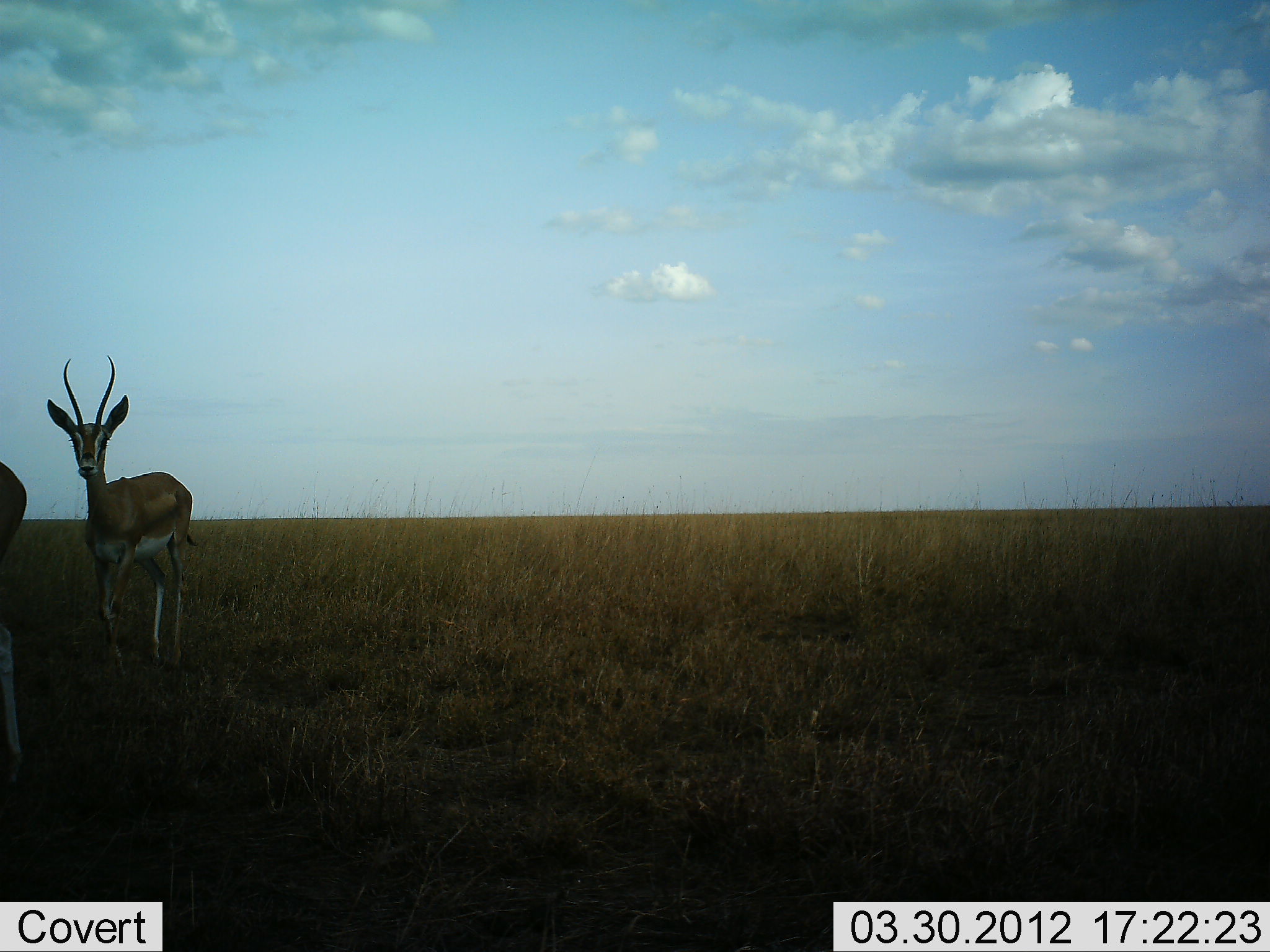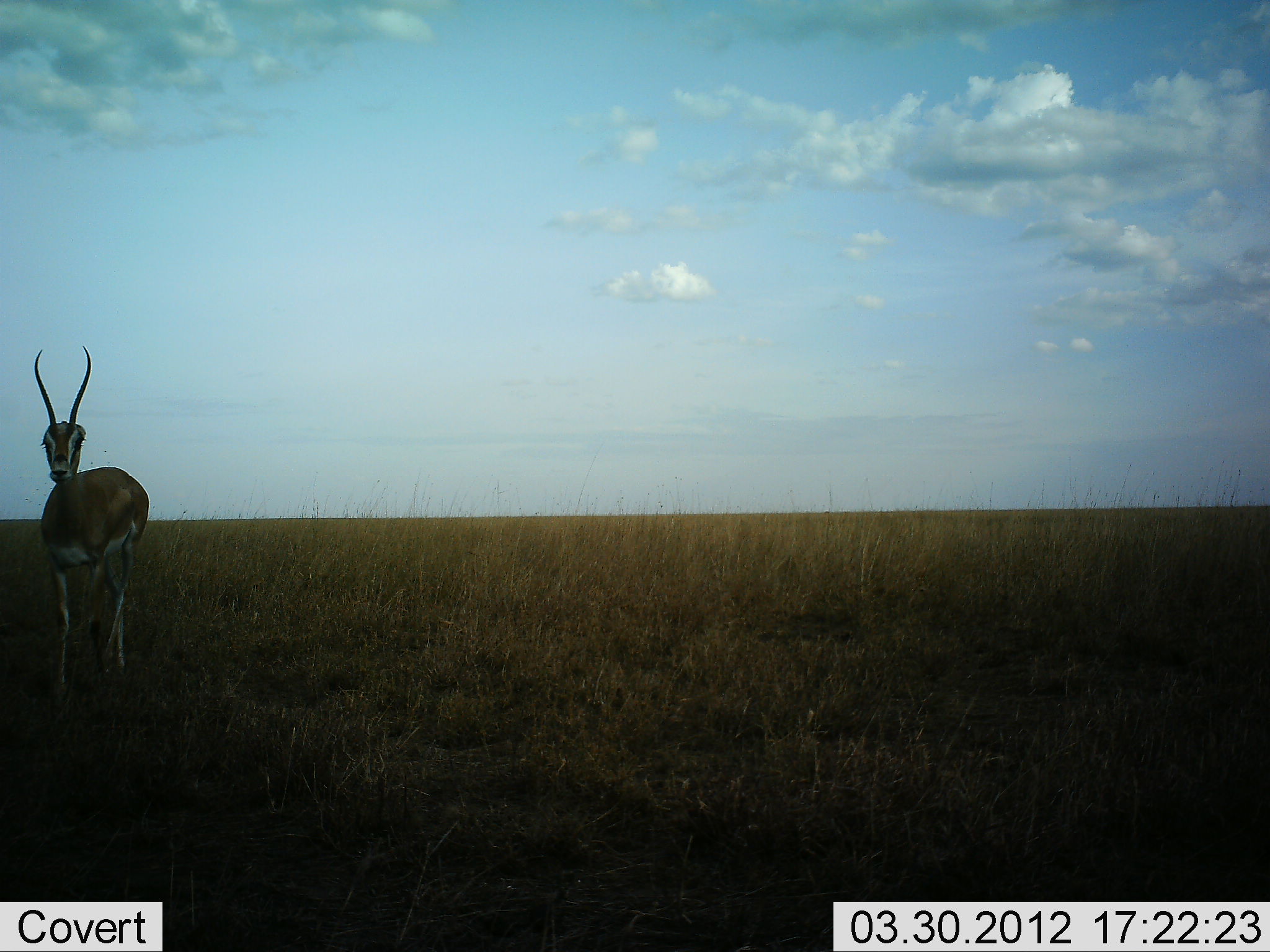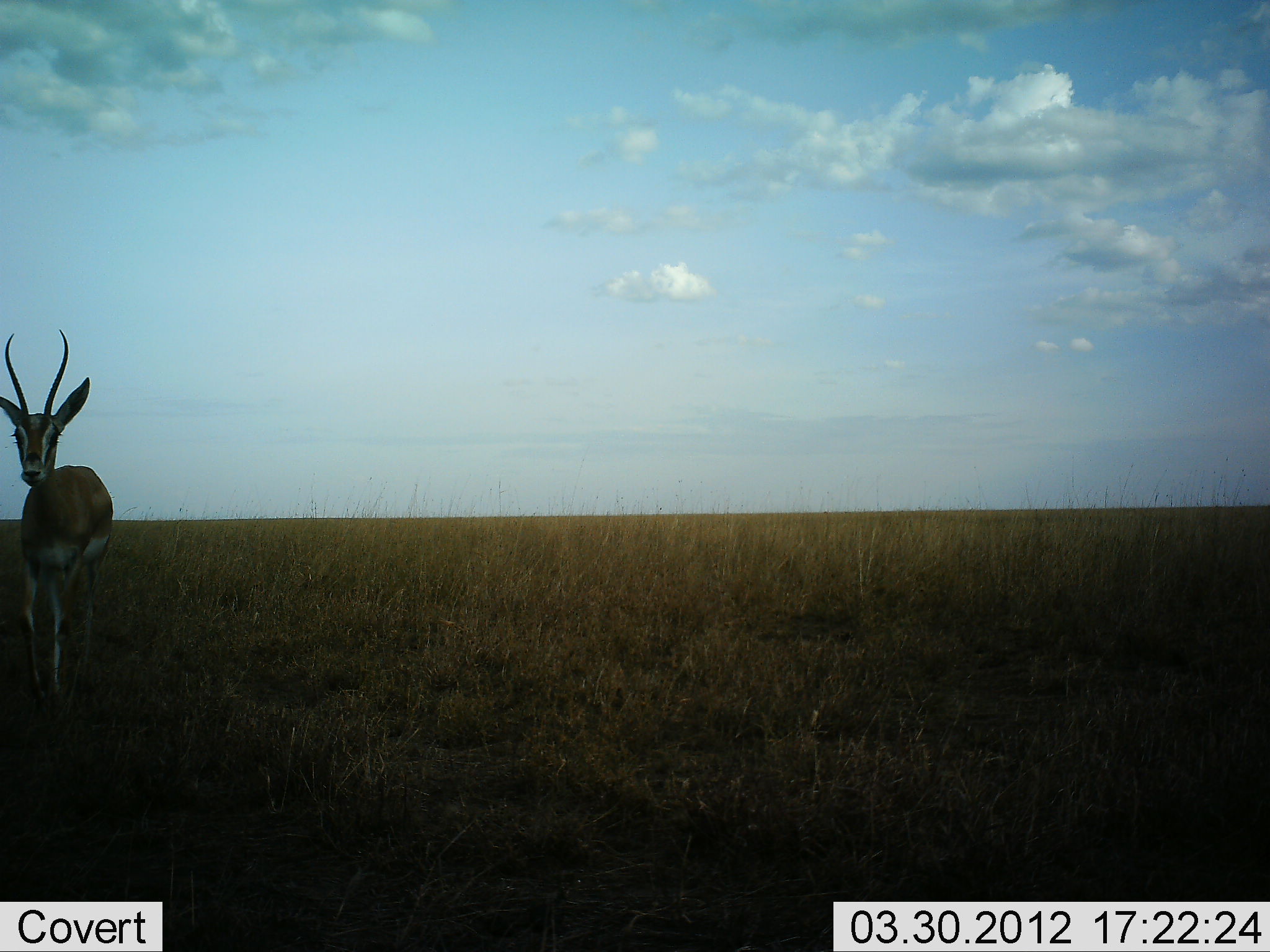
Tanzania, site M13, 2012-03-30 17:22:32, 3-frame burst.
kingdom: Animalia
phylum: Chordata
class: Mammalia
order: Artiodactyla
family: Bovidae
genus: Nanger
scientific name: Nanger granti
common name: grant's gazelle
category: gazellegrants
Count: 2.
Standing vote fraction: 23%.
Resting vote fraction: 0%.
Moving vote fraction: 77%.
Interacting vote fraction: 0%.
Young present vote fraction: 0%.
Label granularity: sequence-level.